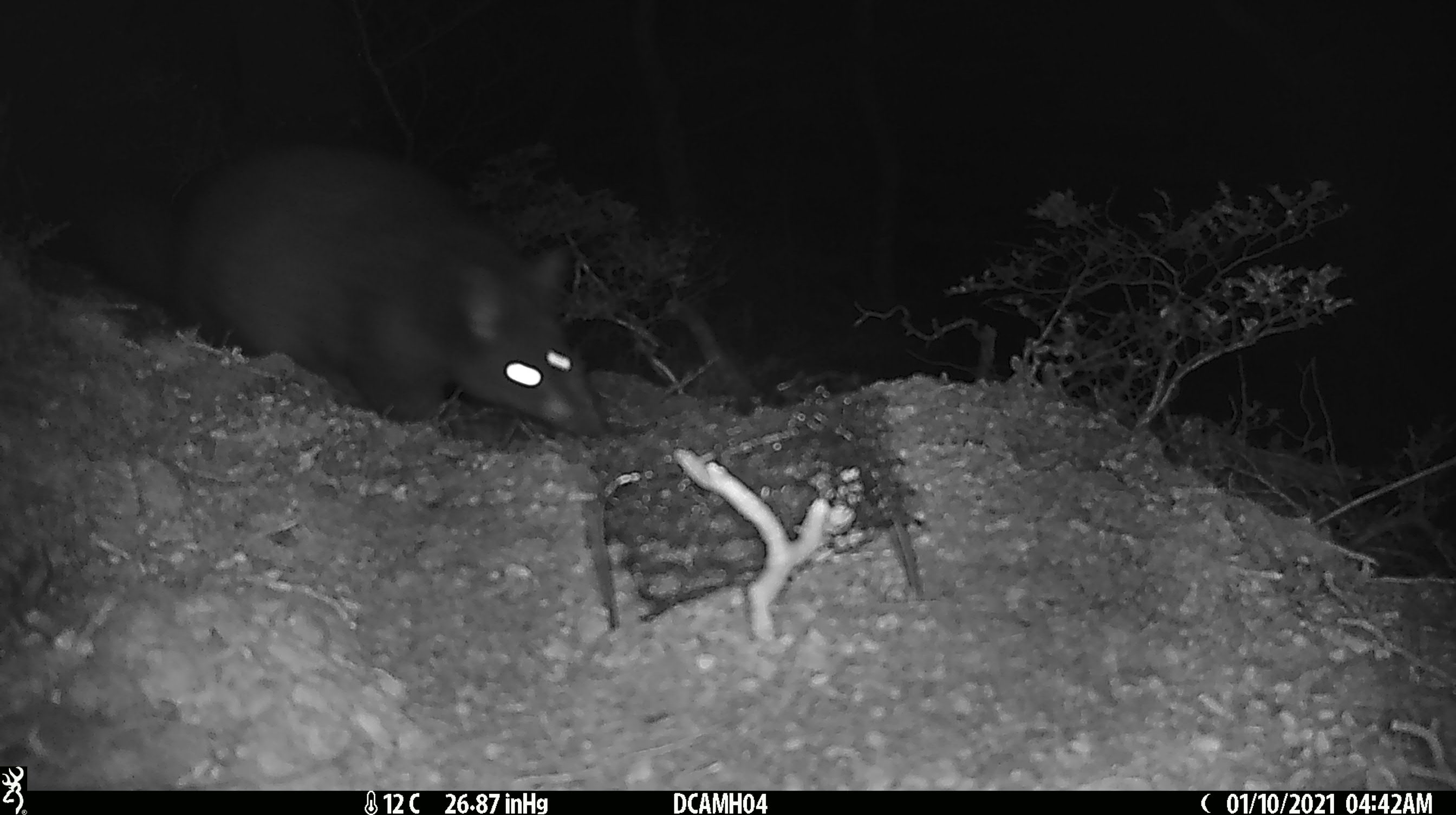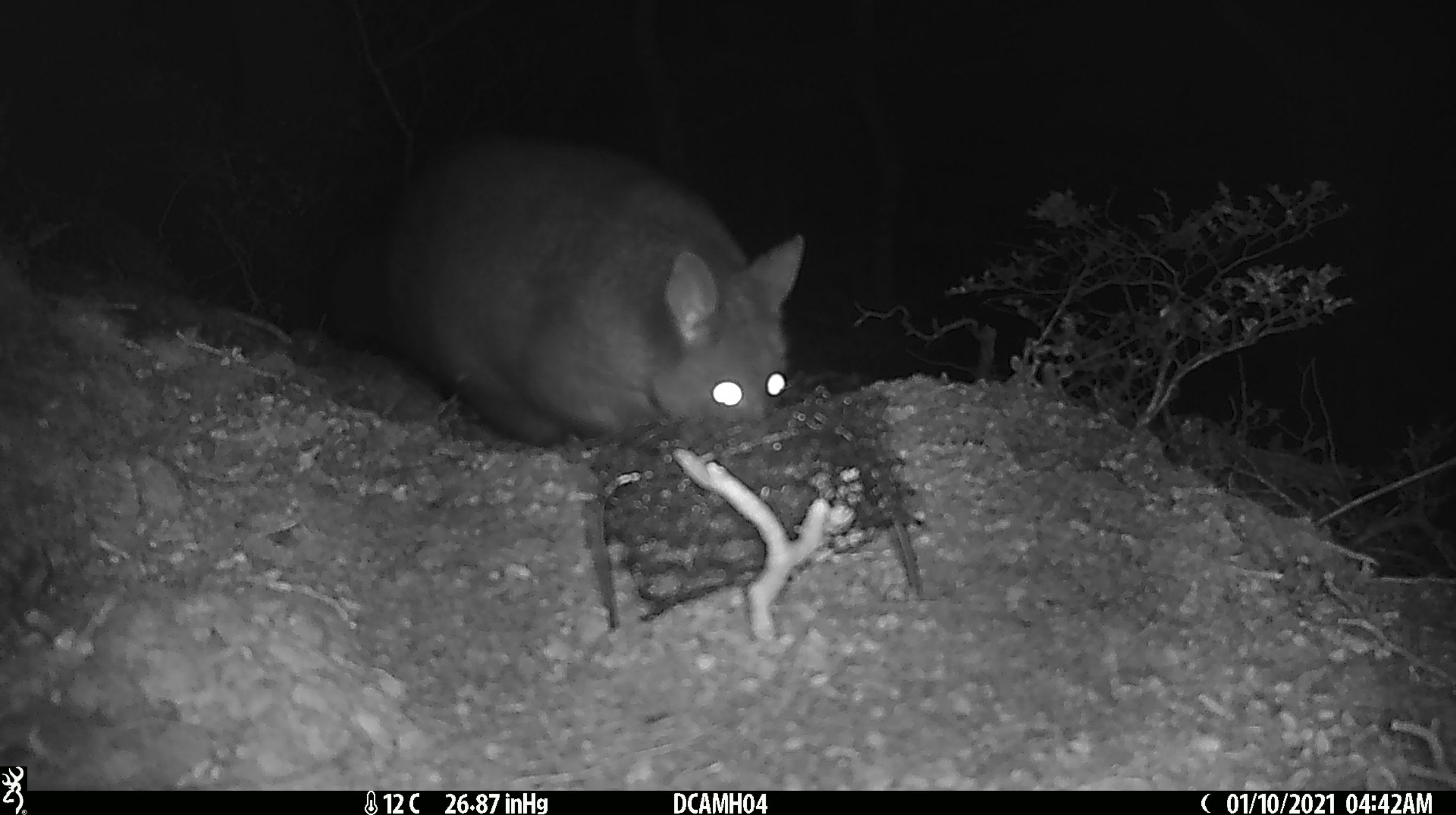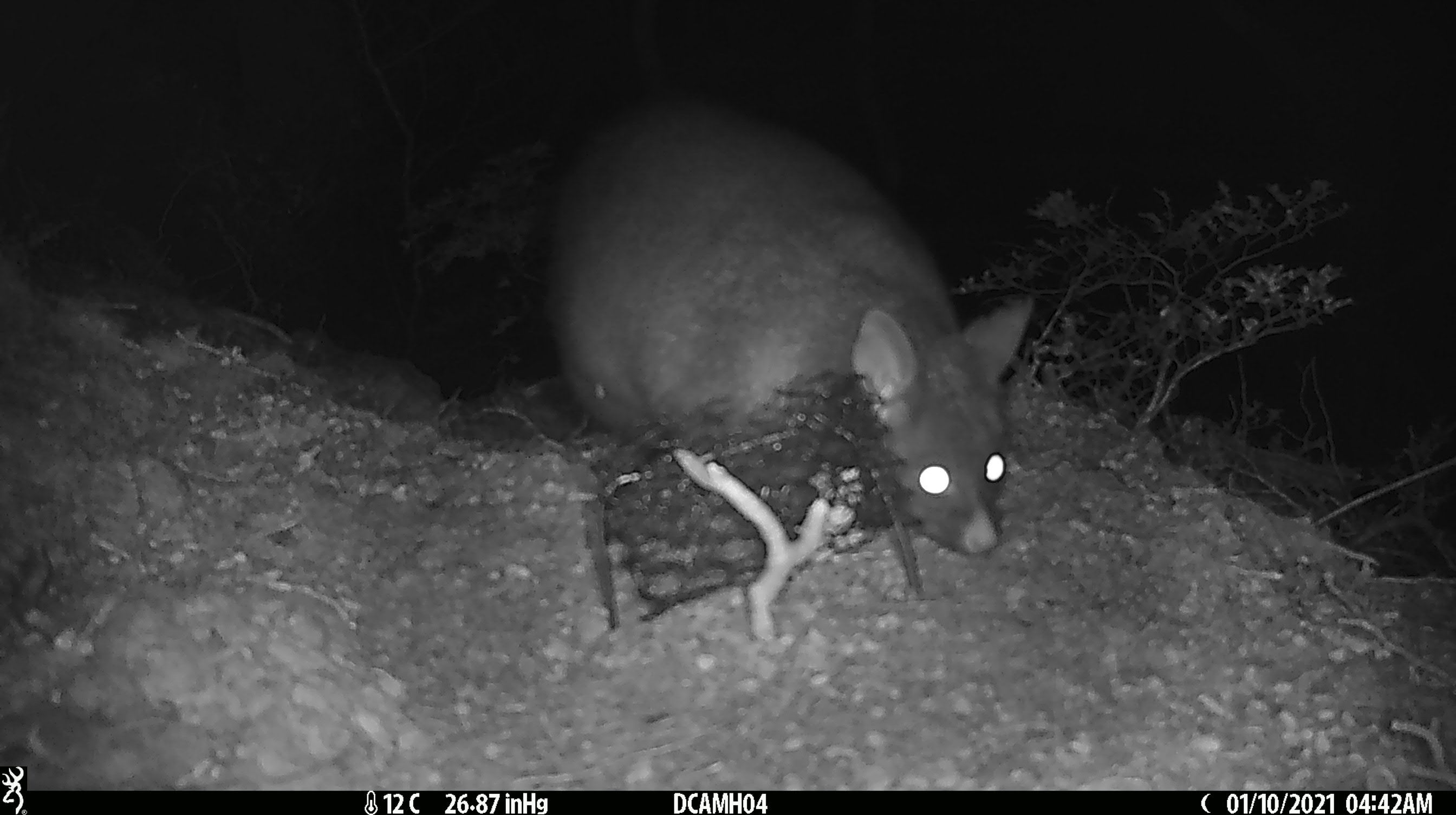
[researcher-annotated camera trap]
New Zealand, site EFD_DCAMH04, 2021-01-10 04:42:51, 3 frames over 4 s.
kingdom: Animalia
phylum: Chordata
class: Mammalia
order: Diprotodontia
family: Phalangeridae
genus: Trichosurus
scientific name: Trichosurus vulpecula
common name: common brushtail possum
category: possum